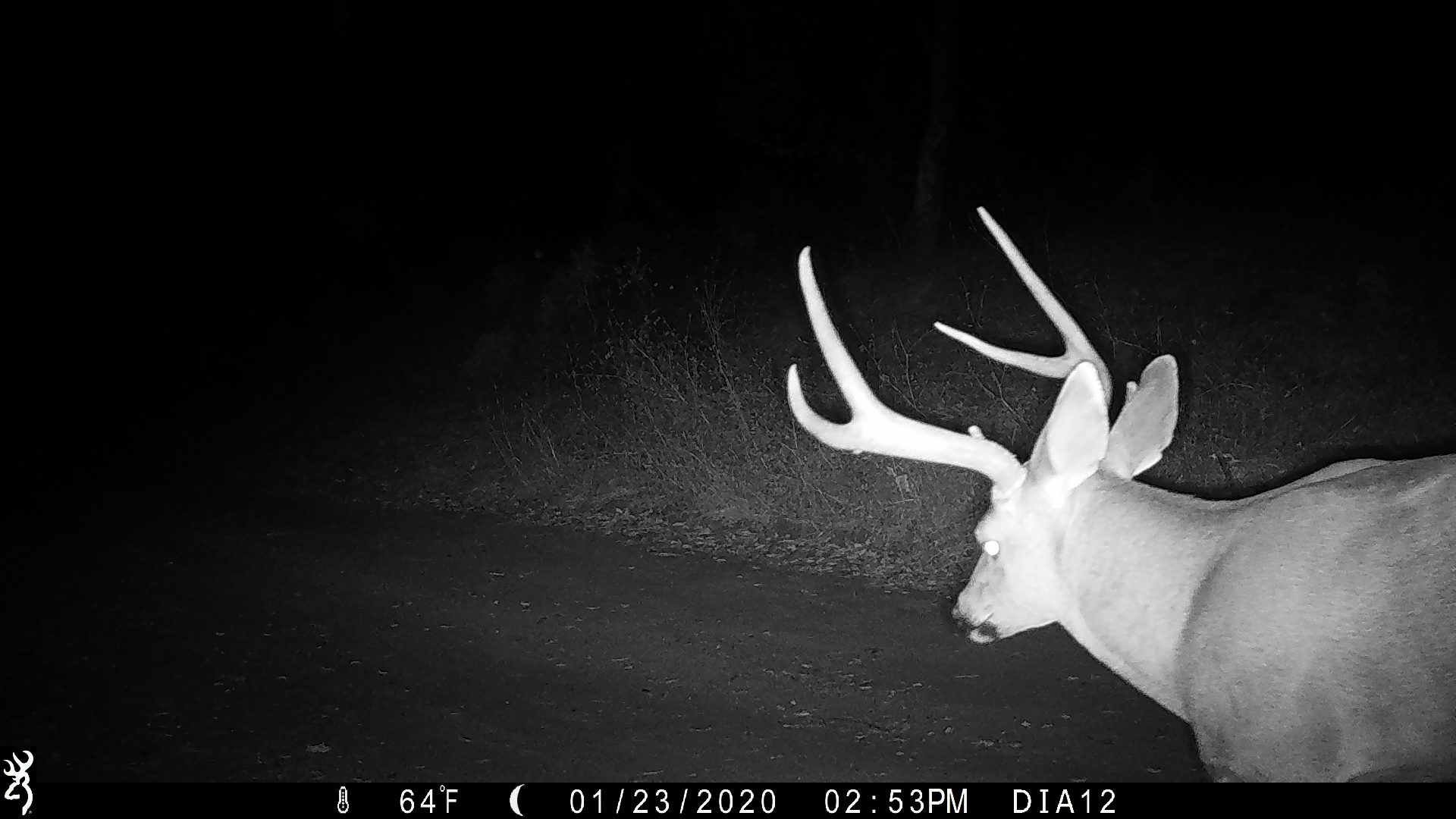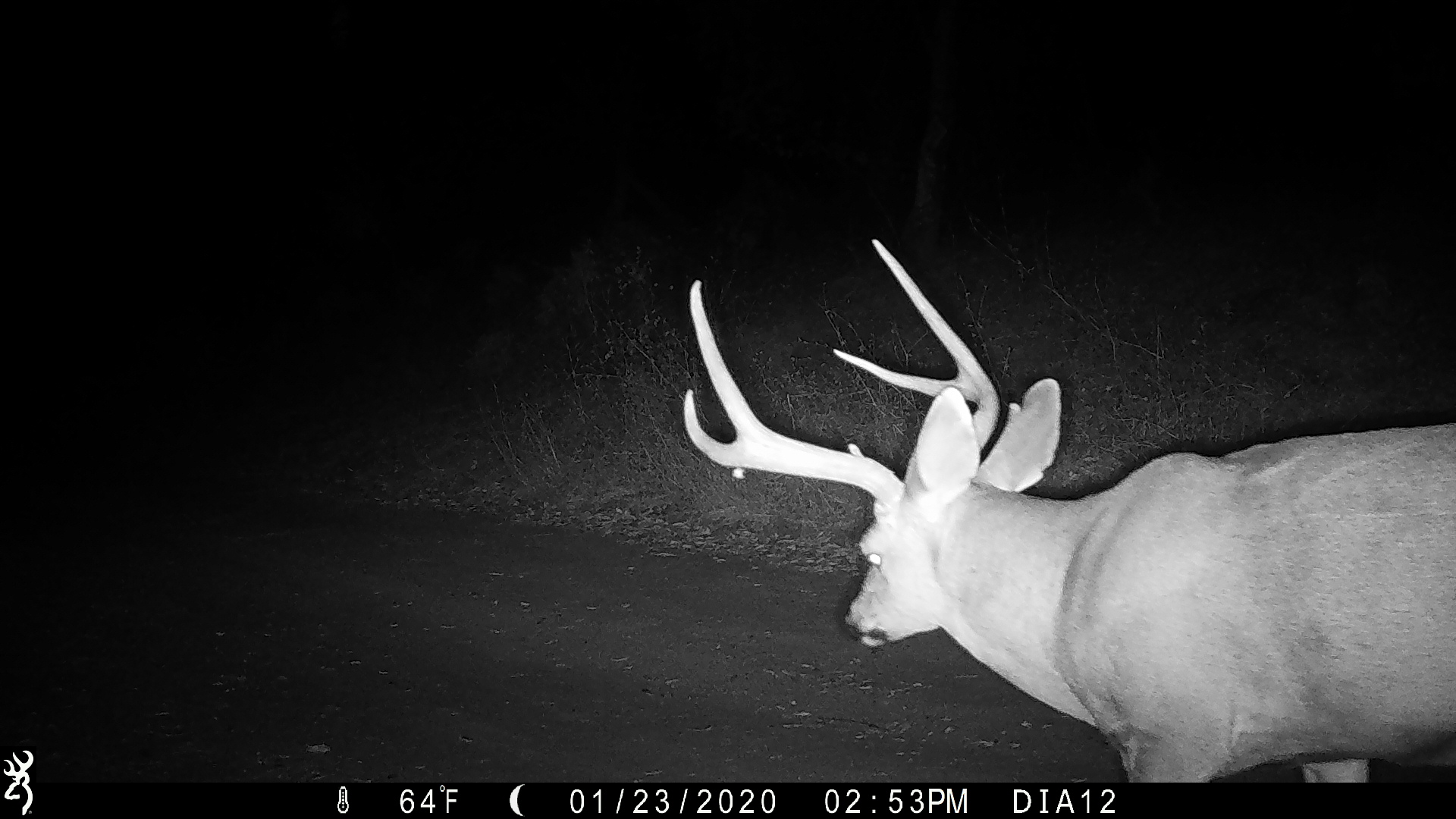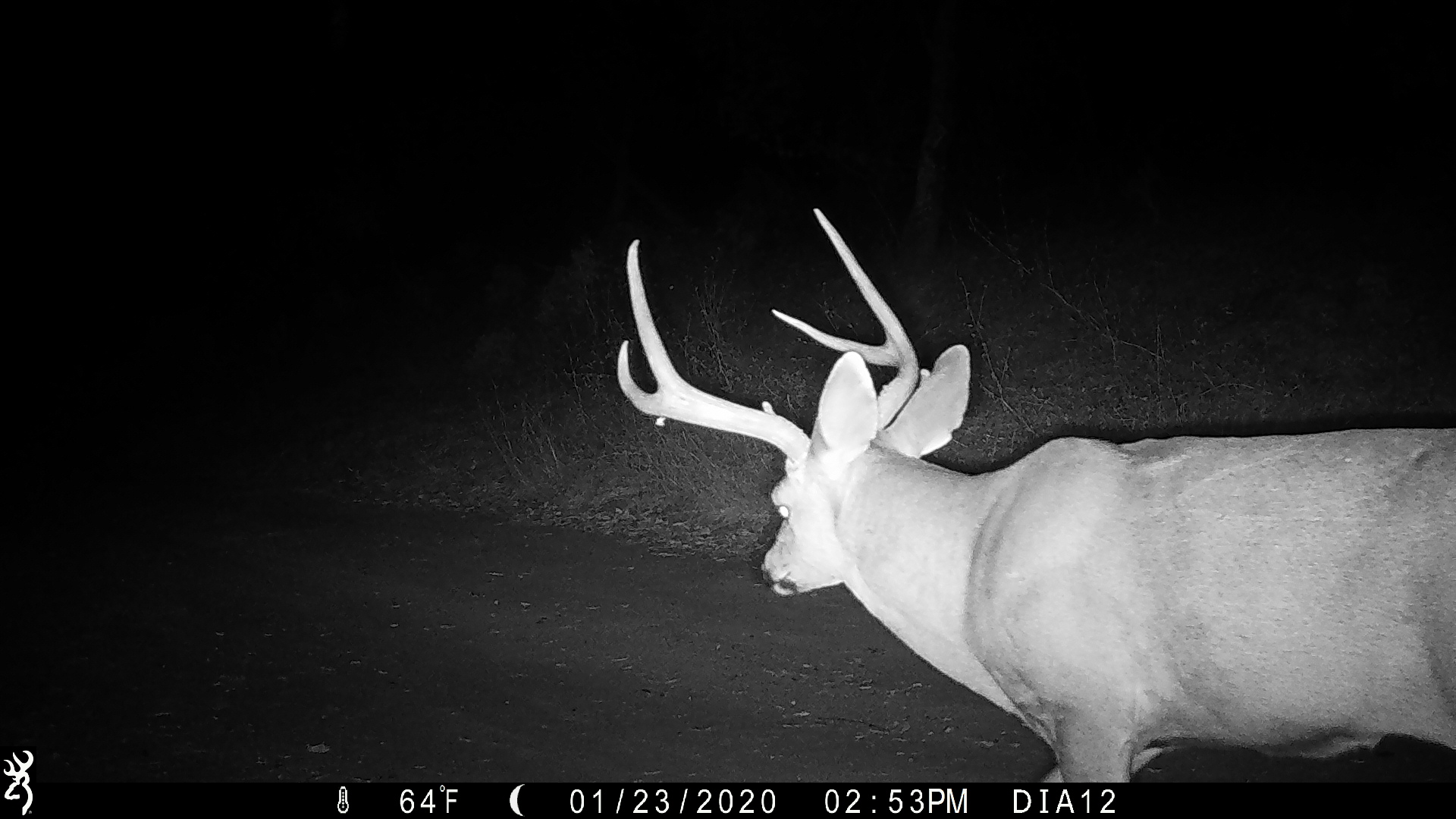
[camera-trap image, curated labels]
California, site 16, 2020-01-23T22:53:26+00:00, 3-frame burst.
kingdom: Animalia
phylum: Chordata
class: Mammalia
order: Artiodactyla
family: Cervidae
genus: Odocoileus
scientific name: Odocoileus hemionus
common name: mule deer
Mule deer (Odocoileus hemionus).